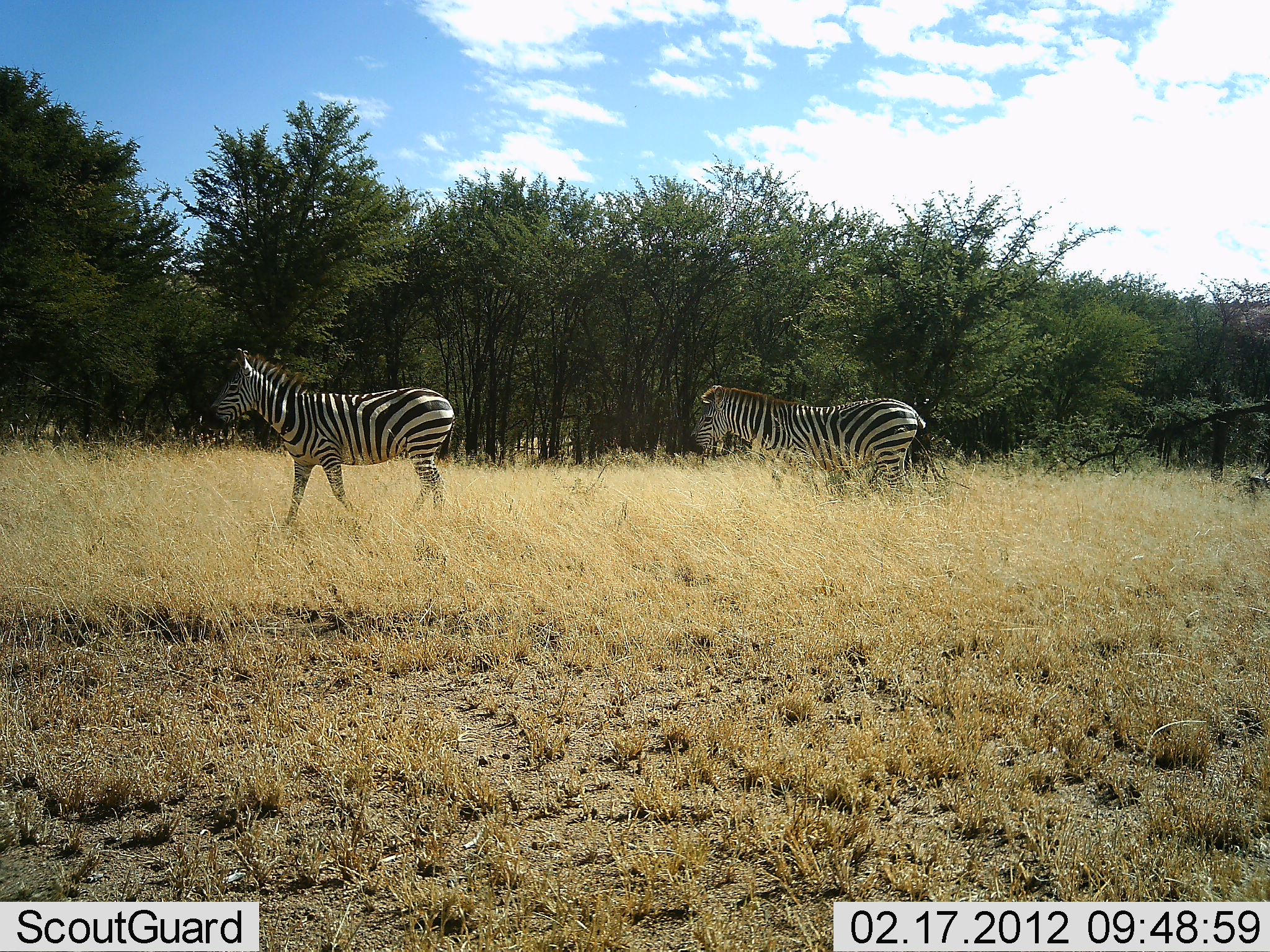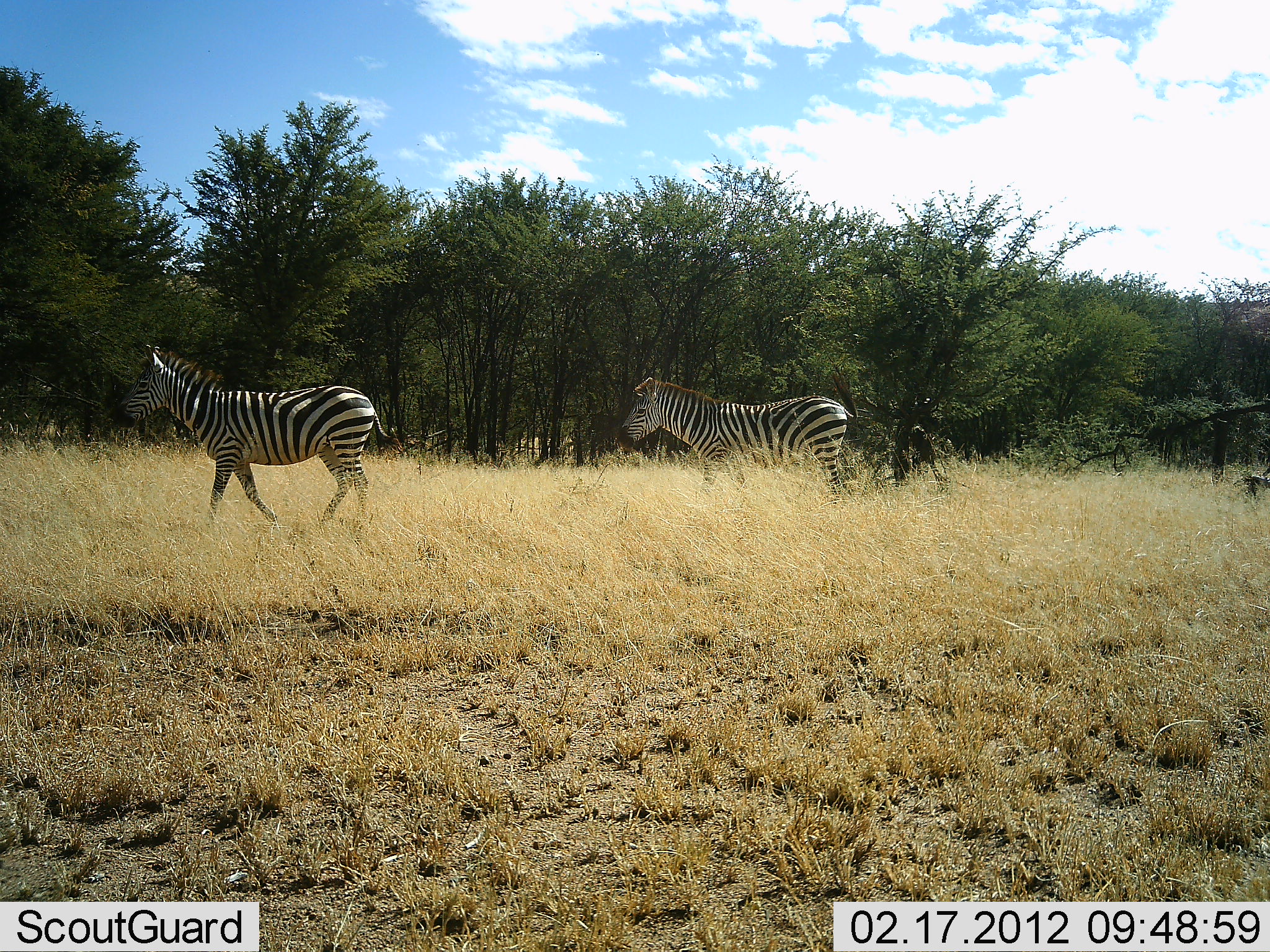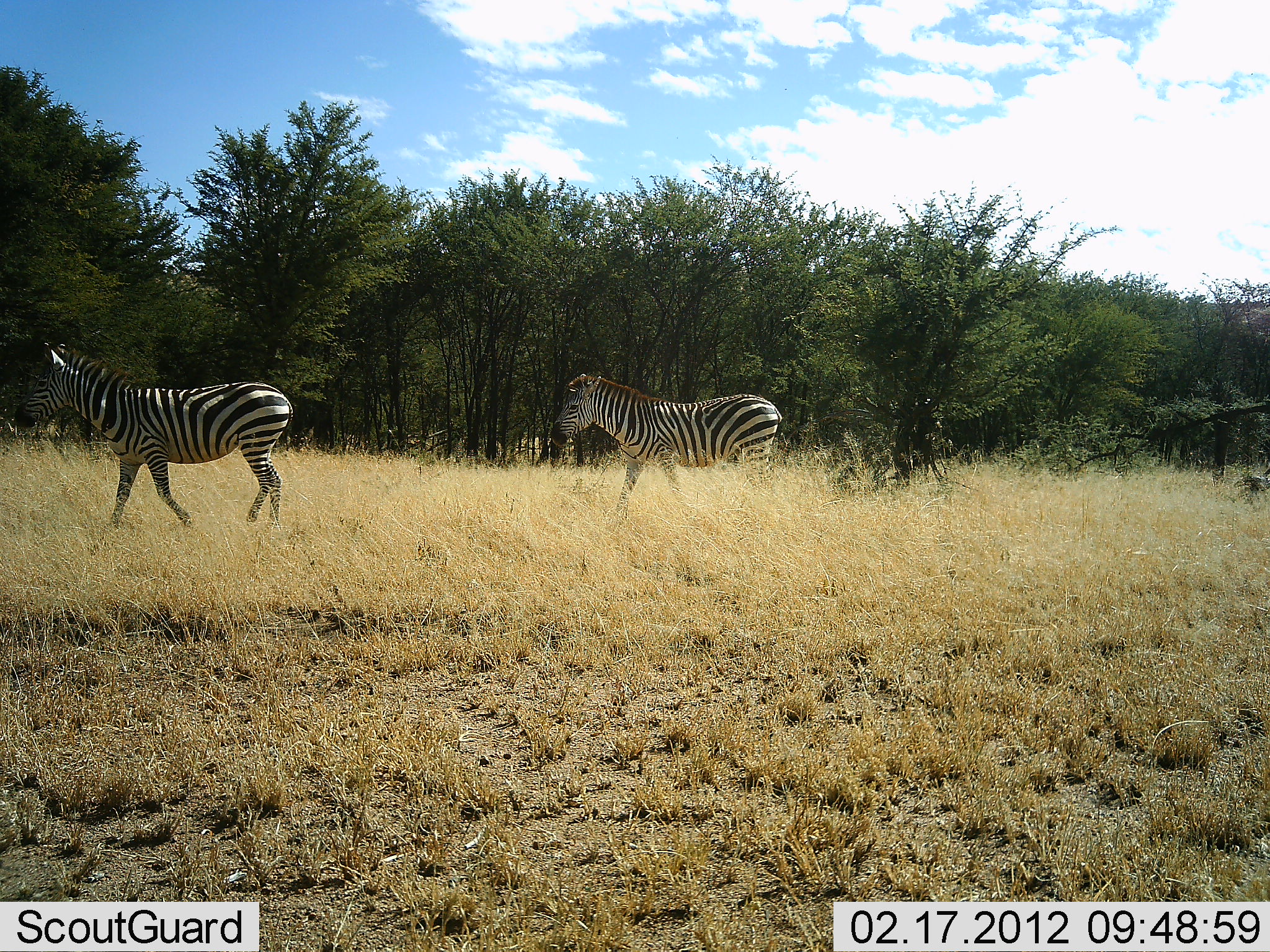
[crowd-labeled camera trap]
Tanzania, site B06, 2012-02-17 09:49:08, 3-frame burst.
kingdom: Animalia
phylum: Chordata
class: Mammalia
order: Perissodactyla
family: Equidae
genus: Equus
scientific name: Equus quagga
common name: plains zebra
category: zebra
Zebra (plains zebra) (Equus quagga), count 2. Behavior (volunteer vote fractions): standing 0%, resting 0%, moving 100%, interacting 0%. Young present (vote fraction): 0%. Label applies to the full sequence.